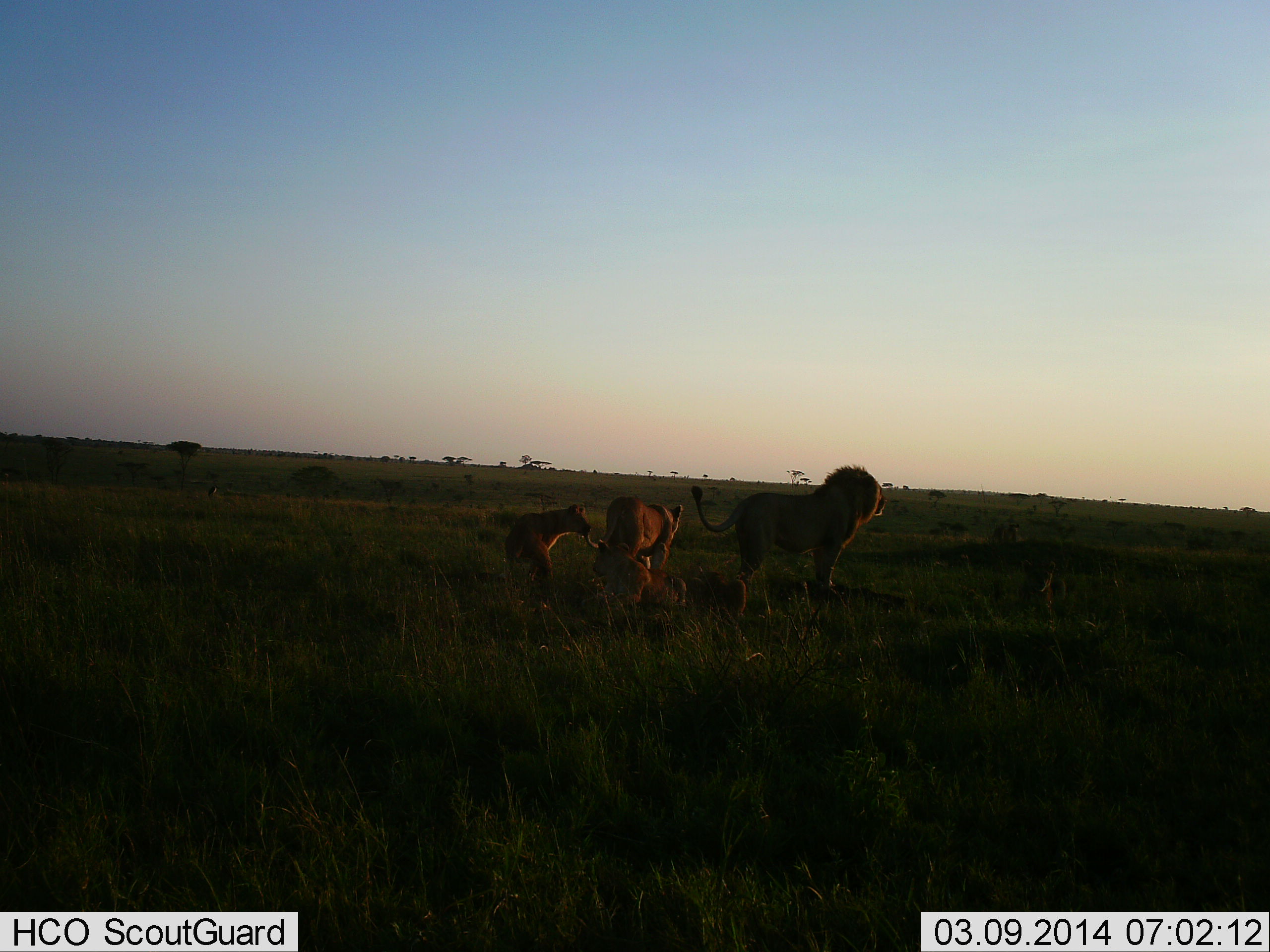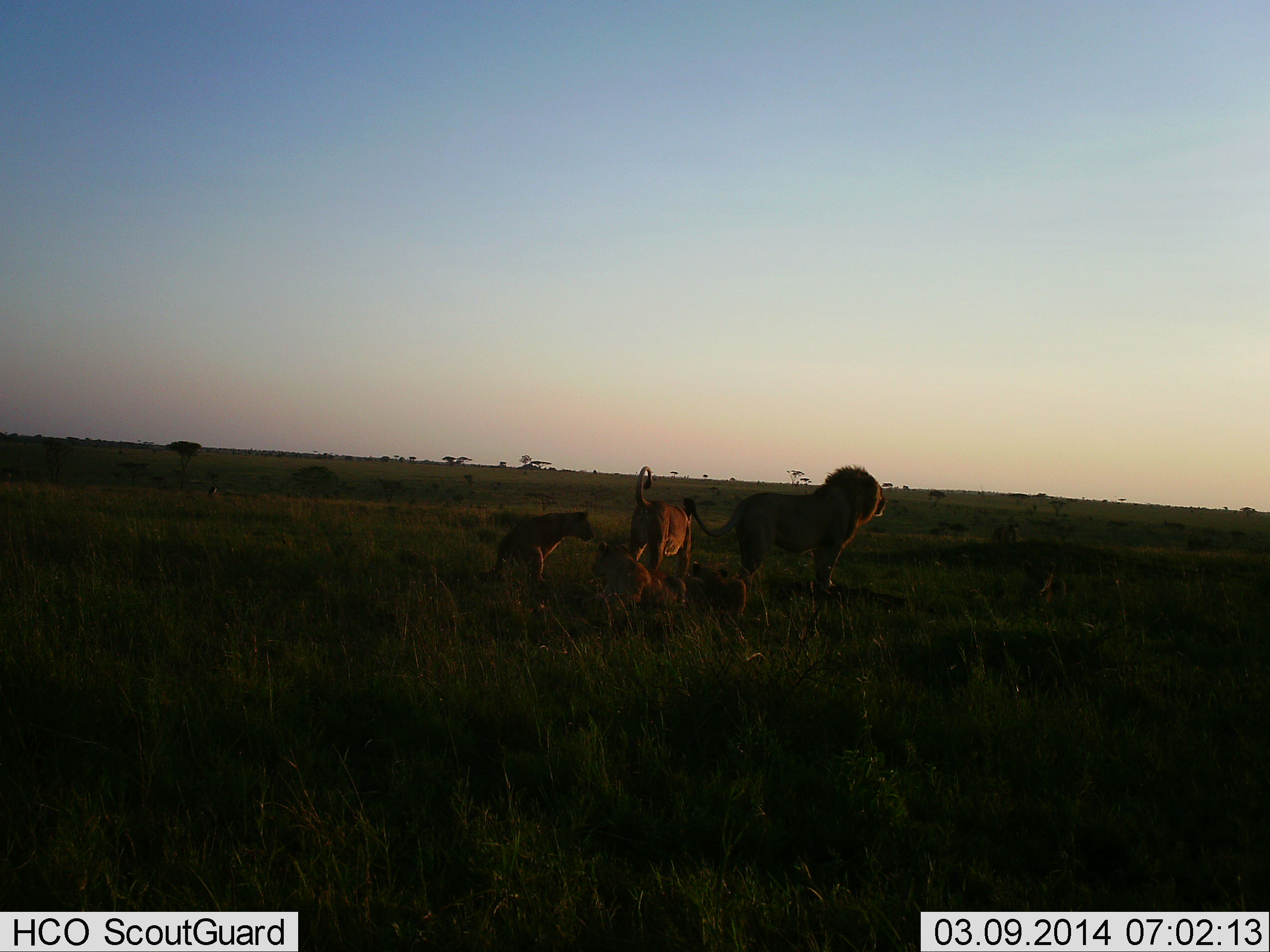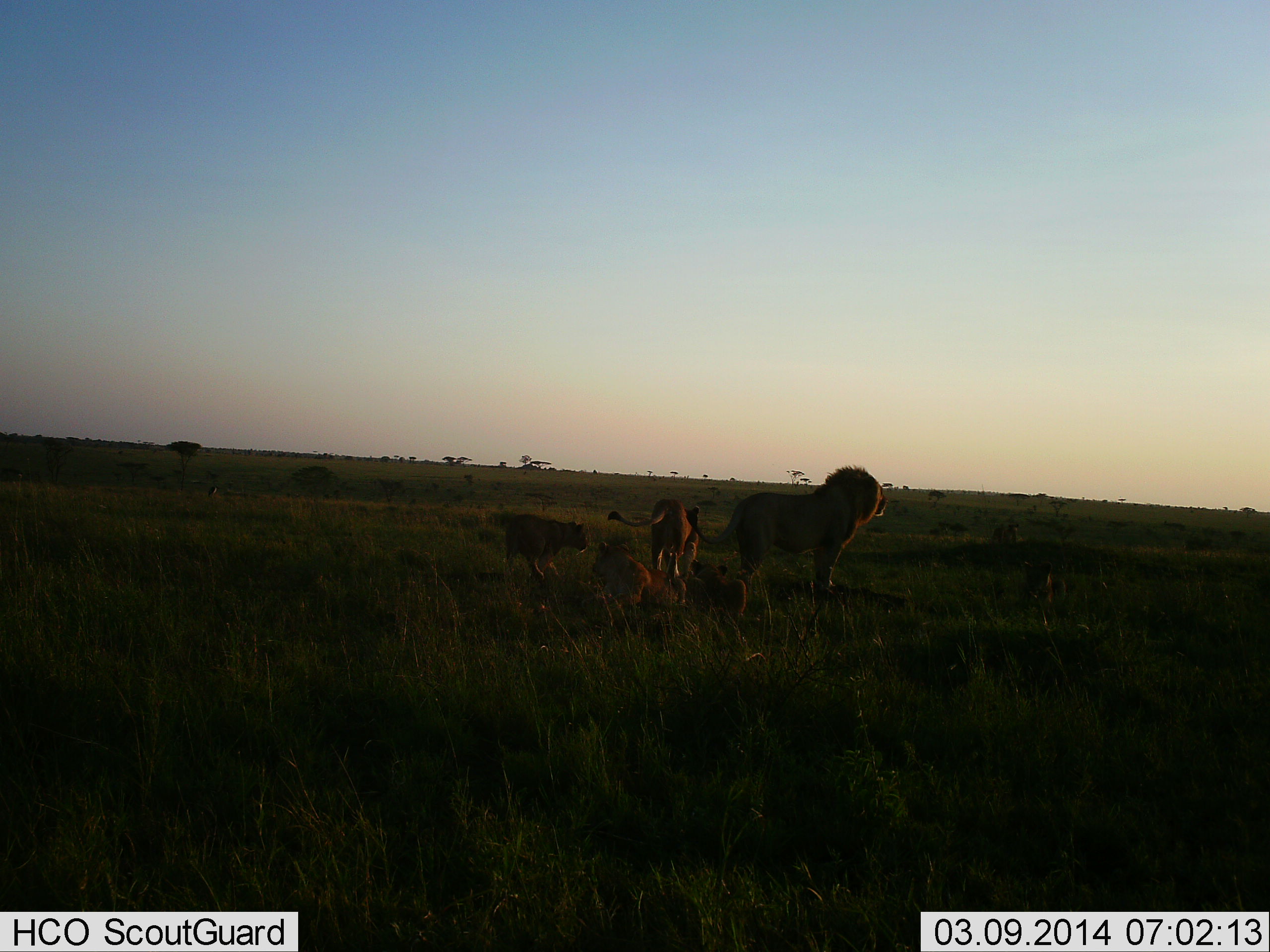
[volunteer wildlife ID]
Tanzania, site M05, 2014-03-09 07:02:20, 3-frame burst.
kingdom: Animalia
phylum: Chordata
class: Mammalia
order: Carnivora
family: Felidae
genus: Panthera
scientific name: Panthera leo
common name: lion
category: lionfemale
Lionfemale (lion) (Panthera leo), count 4. Behavior (volunteer vote fractions): standing 38%, resting 85%, moving 62%, interacting 8%. Young present (vote fraction): 15%. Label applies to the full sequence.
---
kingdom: Animalia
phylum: Chordata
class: Mammalia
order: Carnivora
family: Felidae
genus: Panthera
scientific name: Panthera leo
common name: lion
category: lionmale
Lionmale (lion) (Panthera leo), count 1. Behavior (volunteer vote fractions): standing 100%, resting 7%, moving 7%, interacting 0%. Young present (vote fraction): 13%. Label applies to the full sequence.